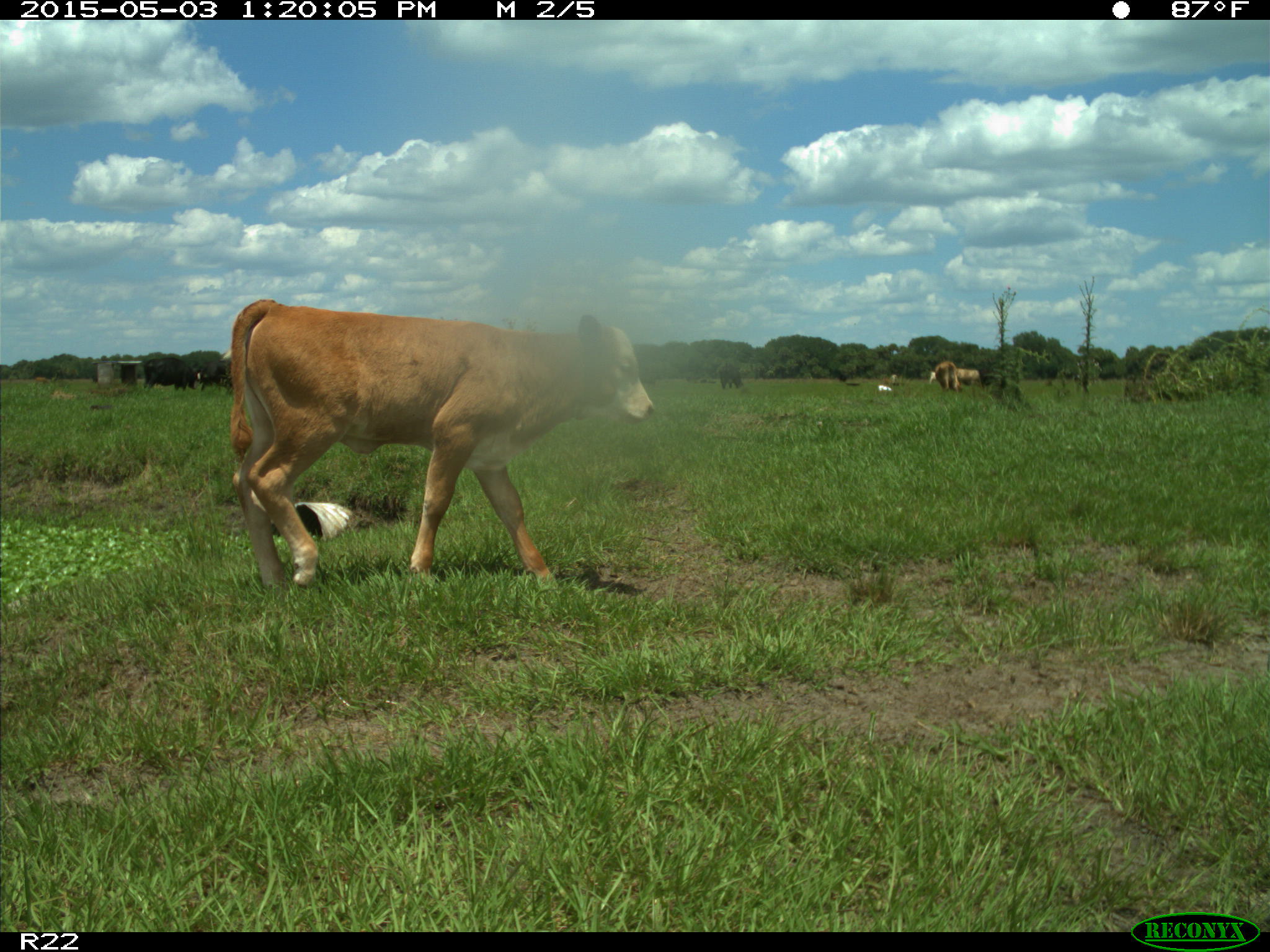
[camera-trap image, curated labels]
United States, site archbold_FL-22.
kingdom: Animalia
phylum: Chordata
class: Mammalia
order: Artiodactyla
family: Bovidae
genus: Bos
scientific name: Bos taurus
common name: domestic cow